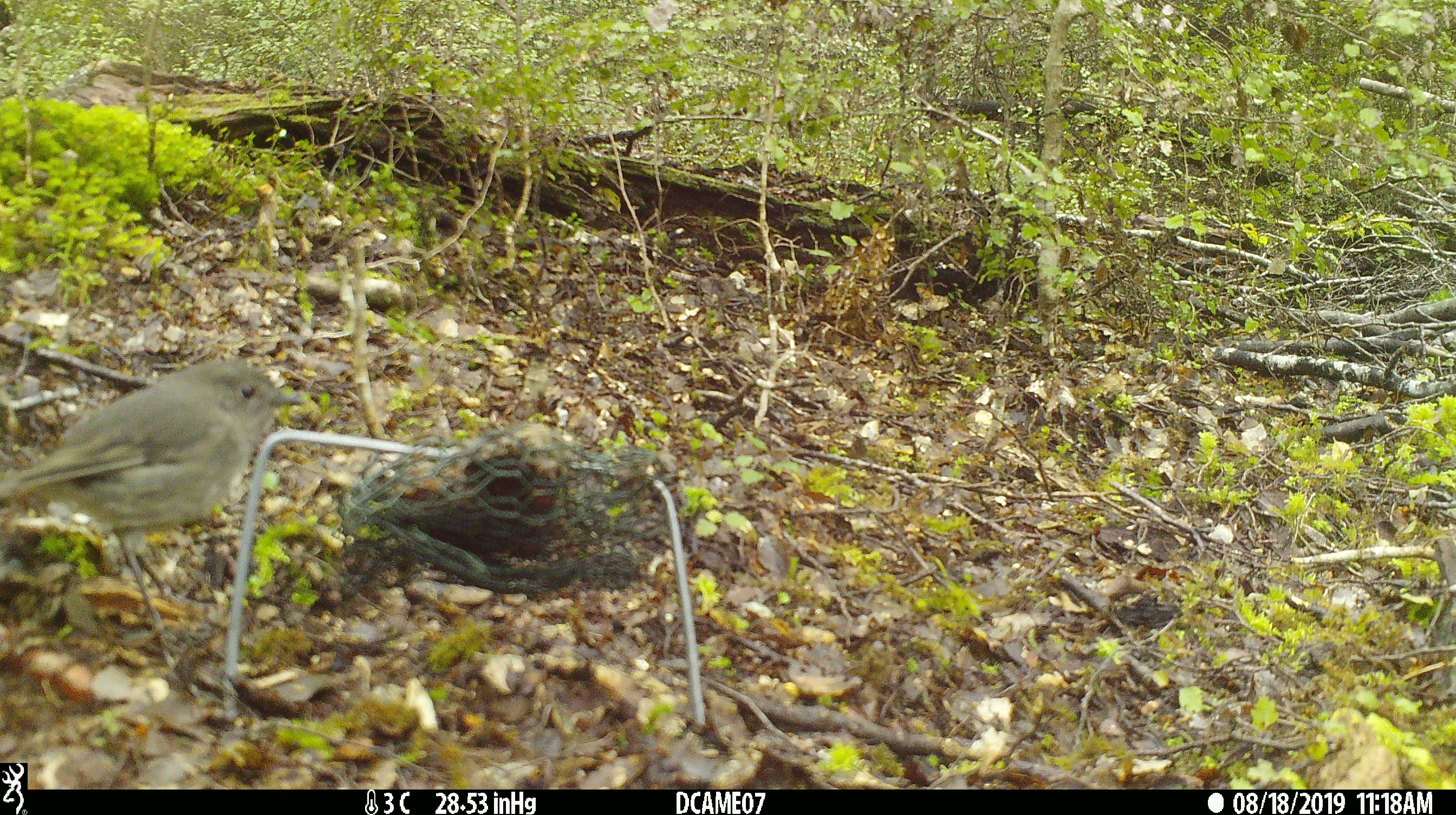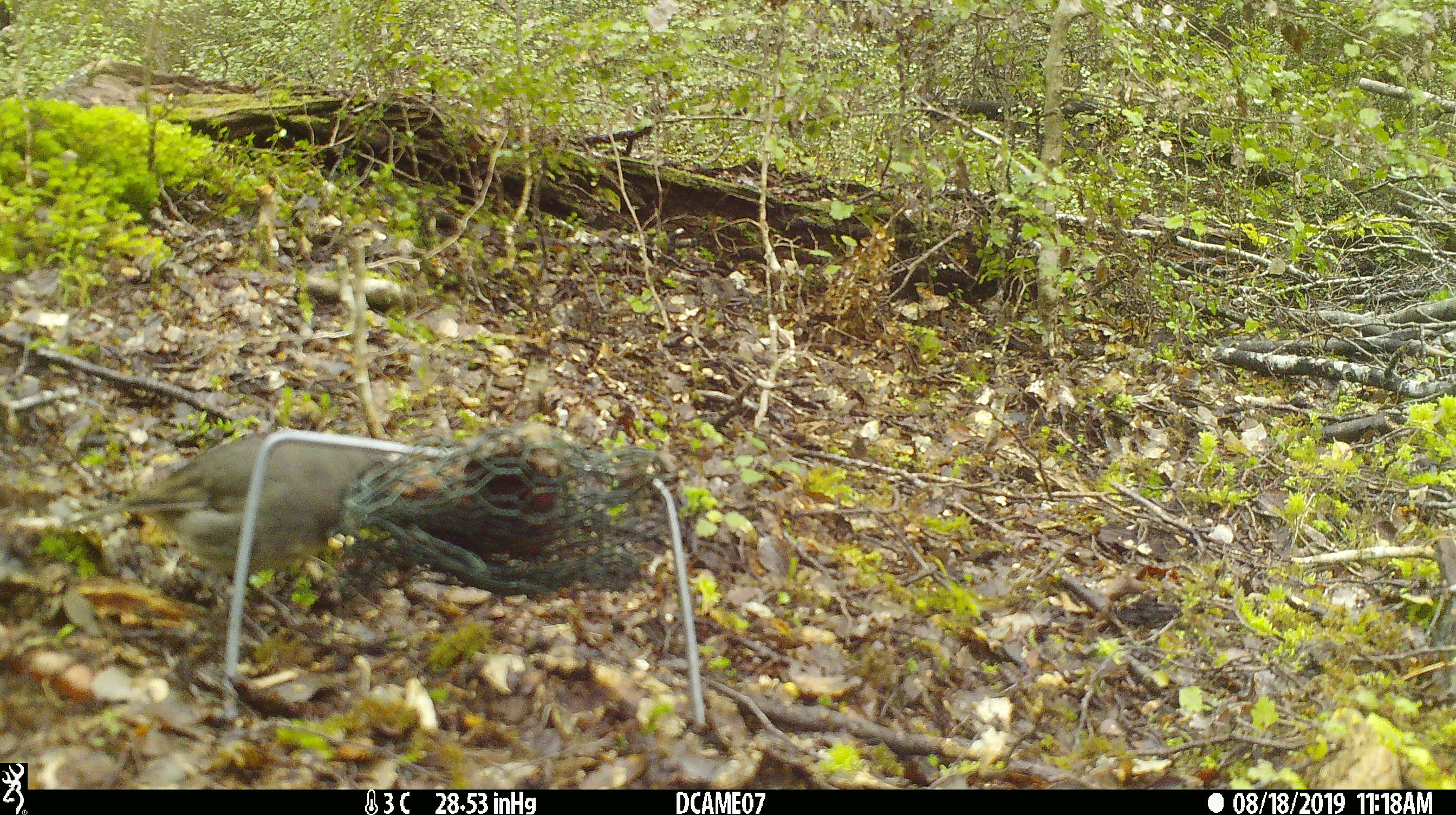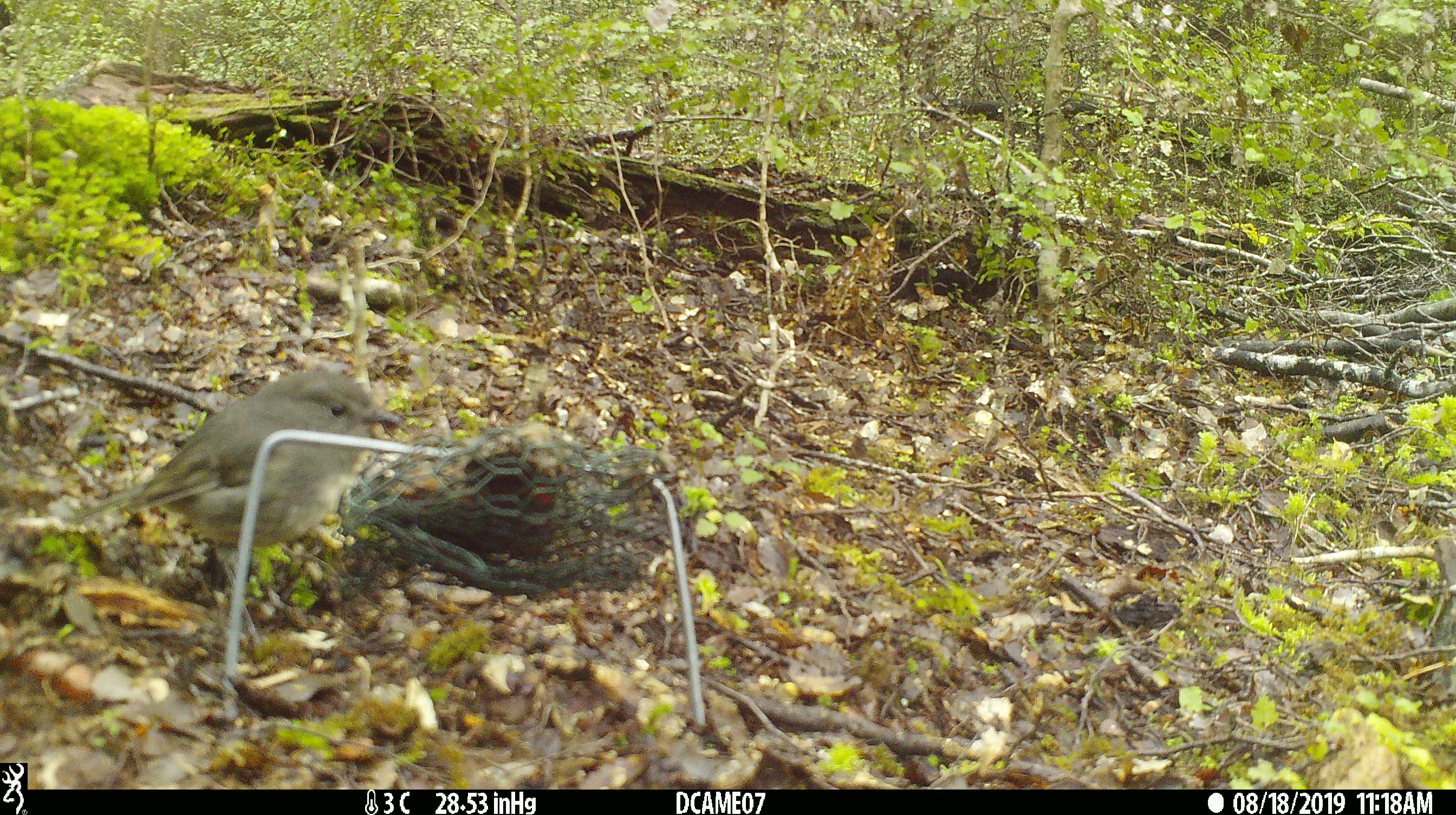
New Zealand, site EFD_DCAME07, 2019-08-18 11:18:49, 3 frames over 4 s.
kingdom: Animalia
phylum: Chordata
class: Aves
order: Passeriformes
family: Petroicidae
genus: Petroica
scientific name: Petroica australis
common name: new zealand robin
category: robin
Robin (new zealand robin) (Petroica australis).